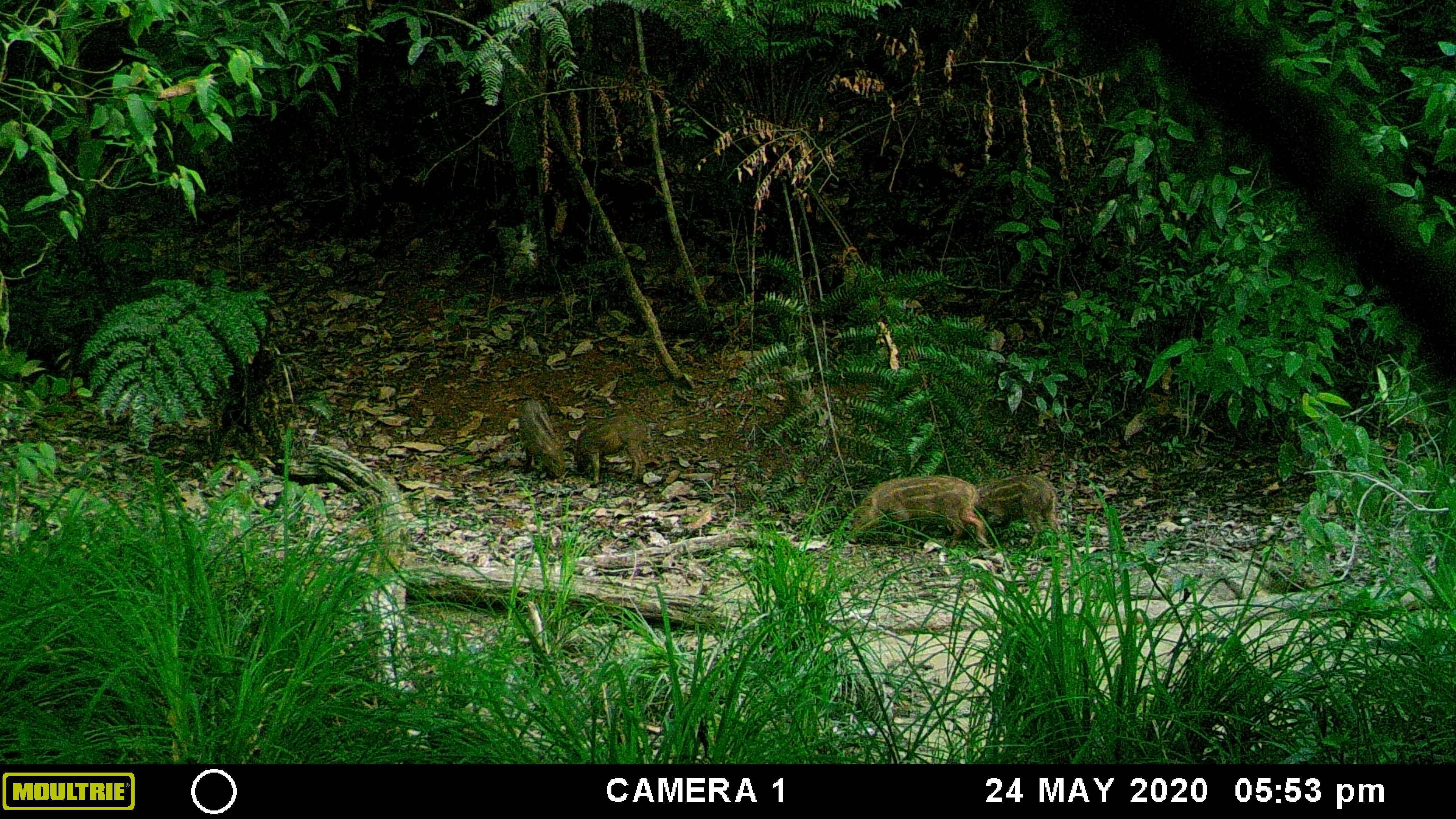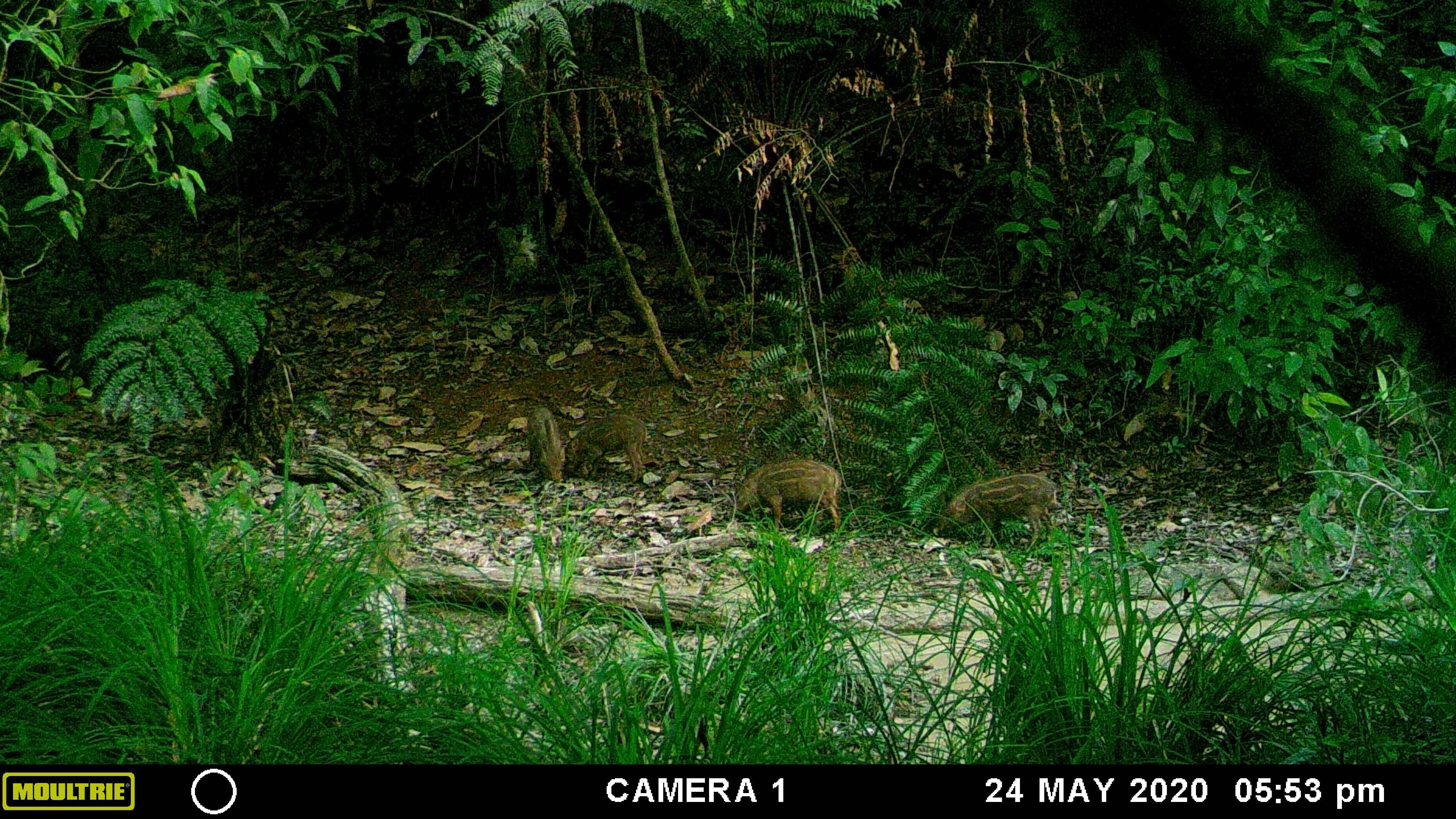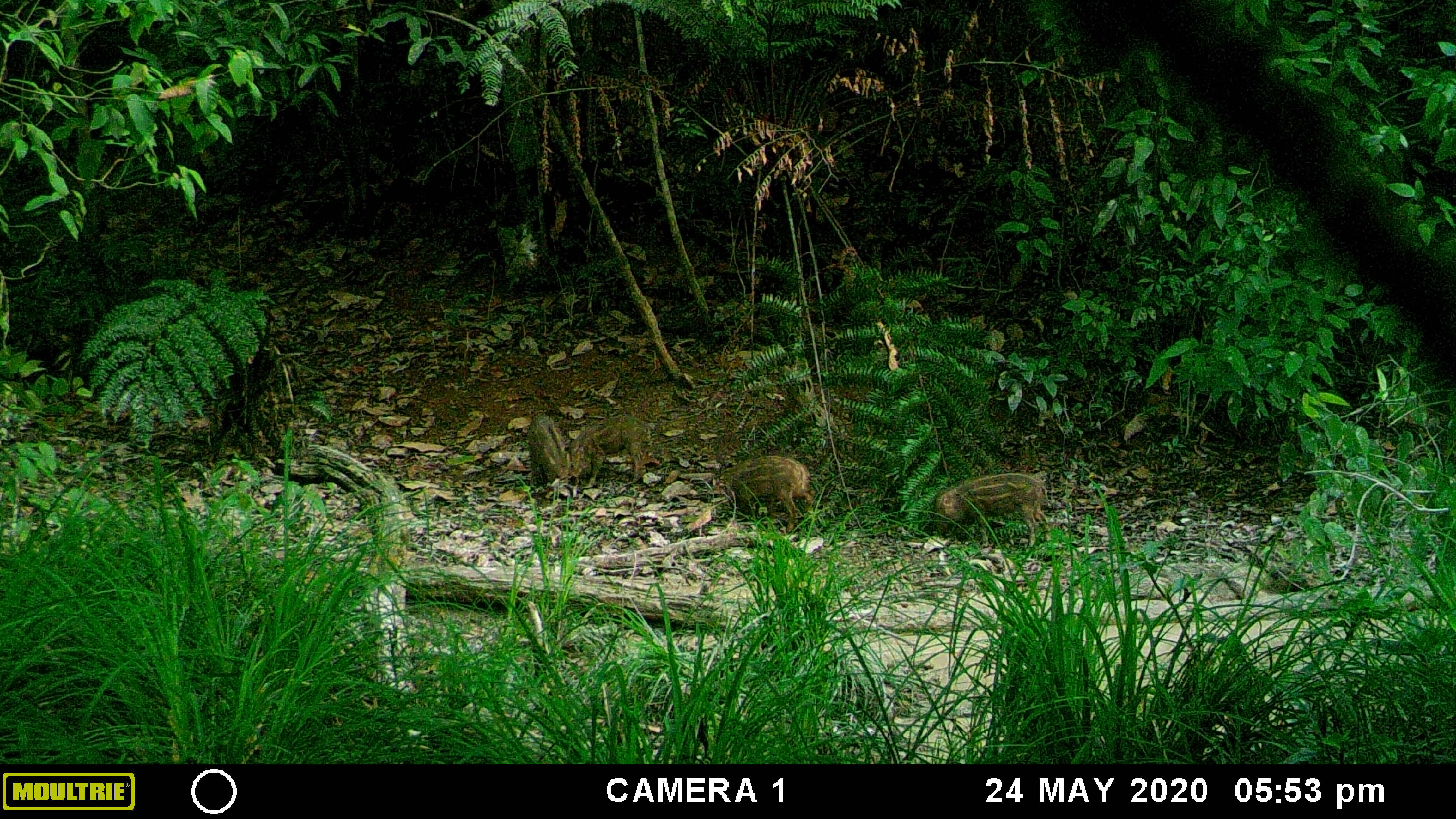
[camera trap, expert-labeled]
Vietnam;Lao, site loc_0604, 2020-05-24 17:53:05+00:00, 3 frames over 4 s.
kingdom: Animalia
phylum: Chordata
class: Mammalia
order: Artiodactyla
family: Suidae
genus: Sus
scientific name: Sus scrofa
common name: eurasian wild pig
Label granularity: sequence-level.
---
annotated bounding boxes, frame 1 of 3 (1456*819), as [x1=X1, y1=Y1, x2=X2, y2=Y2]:
eurasian wild pig: [x1=847, y1=475, x2=991, y2=549]; [x1=1098, y1=556, x2=1324, y2=597]; [x1=975, y1=474, x2=1062, y2=547]; [x1=570, y1=415, x2=648, y2=483]; [x1=517, y1=399, x2=565, y2=476]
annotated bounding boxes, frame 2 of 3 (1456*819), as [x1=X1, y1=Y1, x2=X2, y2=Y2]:
eurasian wild pig: [x1=932, y1=472, x2=1062, y2=553]; [x1=1094, y1=559, x2=1311, y2=599]; [x1=732, y1=458, x2=843, y2=533]; [x1=564, y1=415, x2=648, y2=483]; [x1=524, y1=405, x2=565, y2=480]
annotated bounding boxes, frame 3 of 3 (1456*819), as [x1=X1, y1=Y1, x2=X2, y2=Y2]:
eurasian wild pig: [x1=932, y1=473, x2=1053, y2=551]; [x1=1102, y1=559, x2=1311, y2=599]; [x1=727, y1=455, x2=813, y2=533]; [x1=568, y1=415, x2=648, y2=483]; [x1=526, y1=413, x2=570, y2=481]